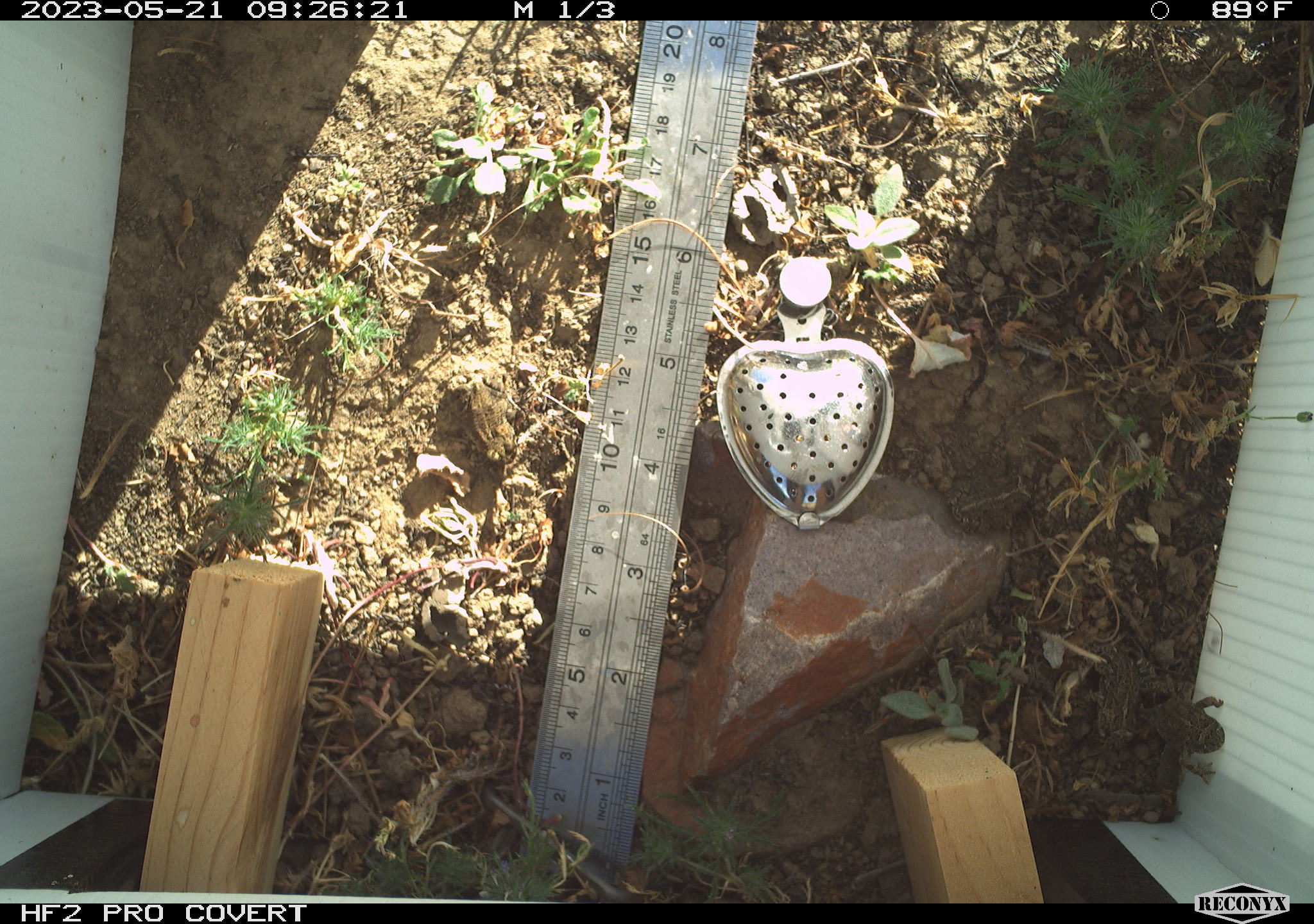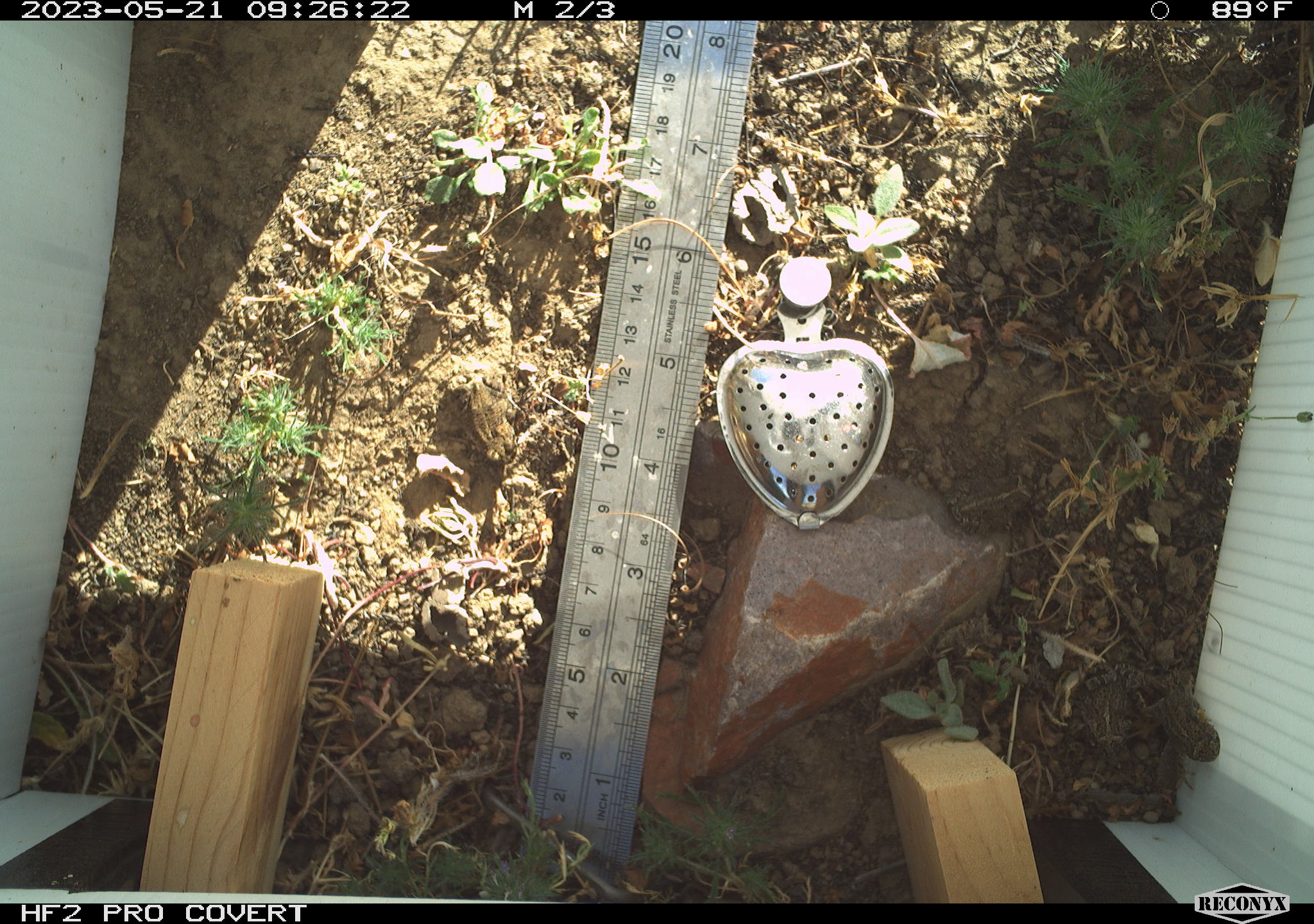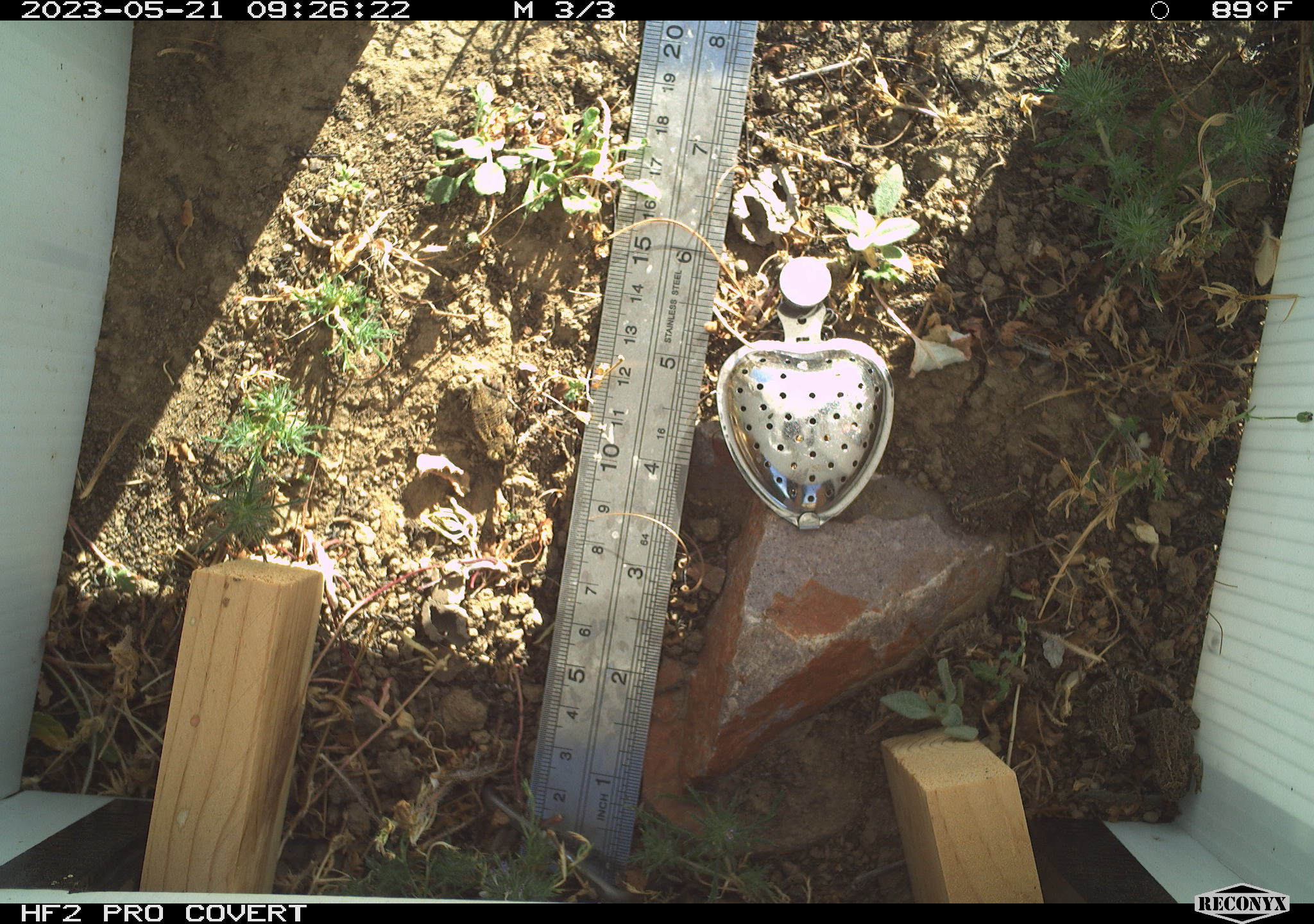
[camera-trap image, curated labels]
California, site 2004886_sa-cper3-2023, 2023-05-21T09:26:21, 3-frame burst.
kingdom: Animalia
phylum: Chordata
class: Amphibia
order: Anura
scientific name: Anura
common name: frogs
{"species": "frogs (Anura)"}